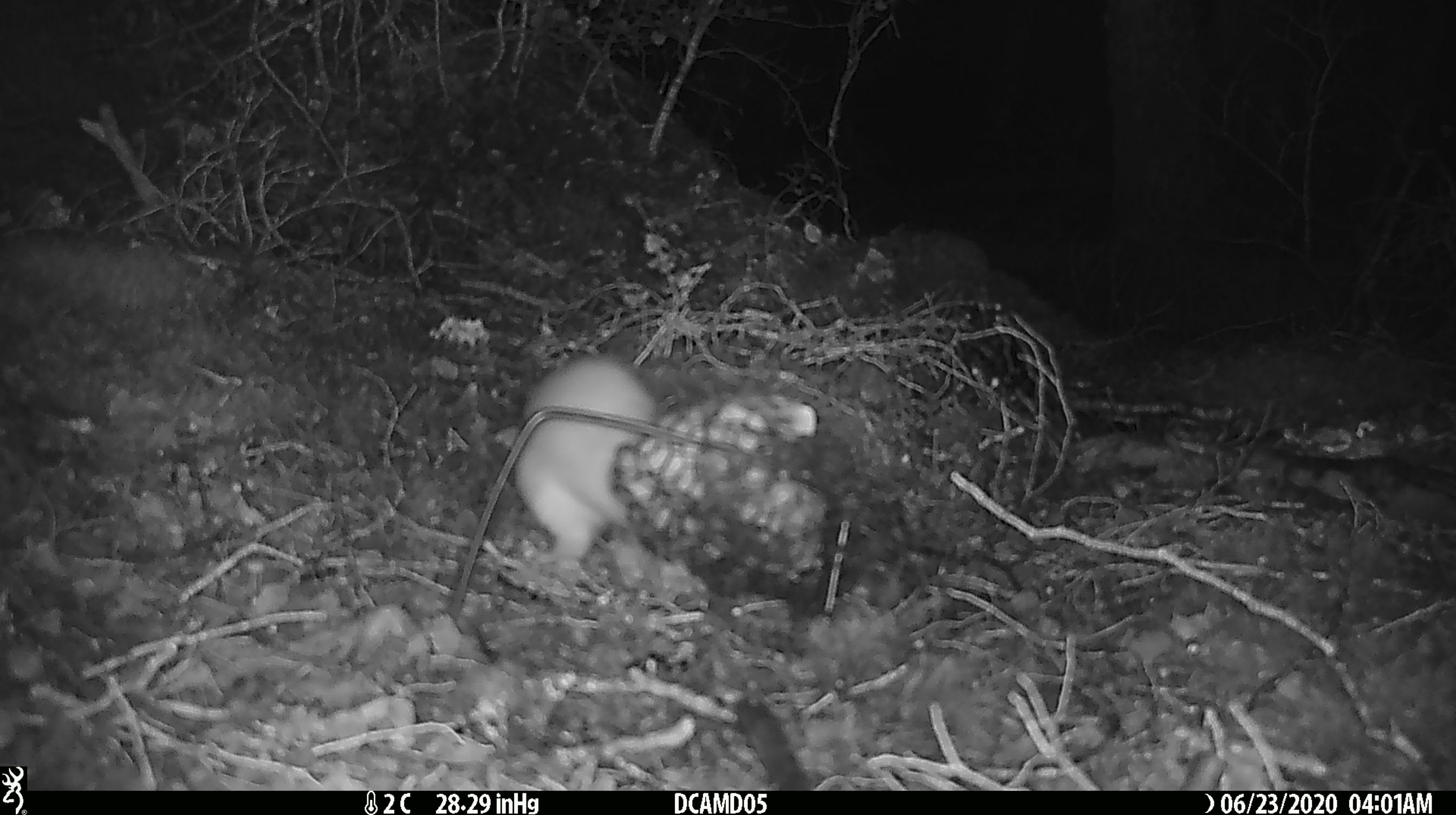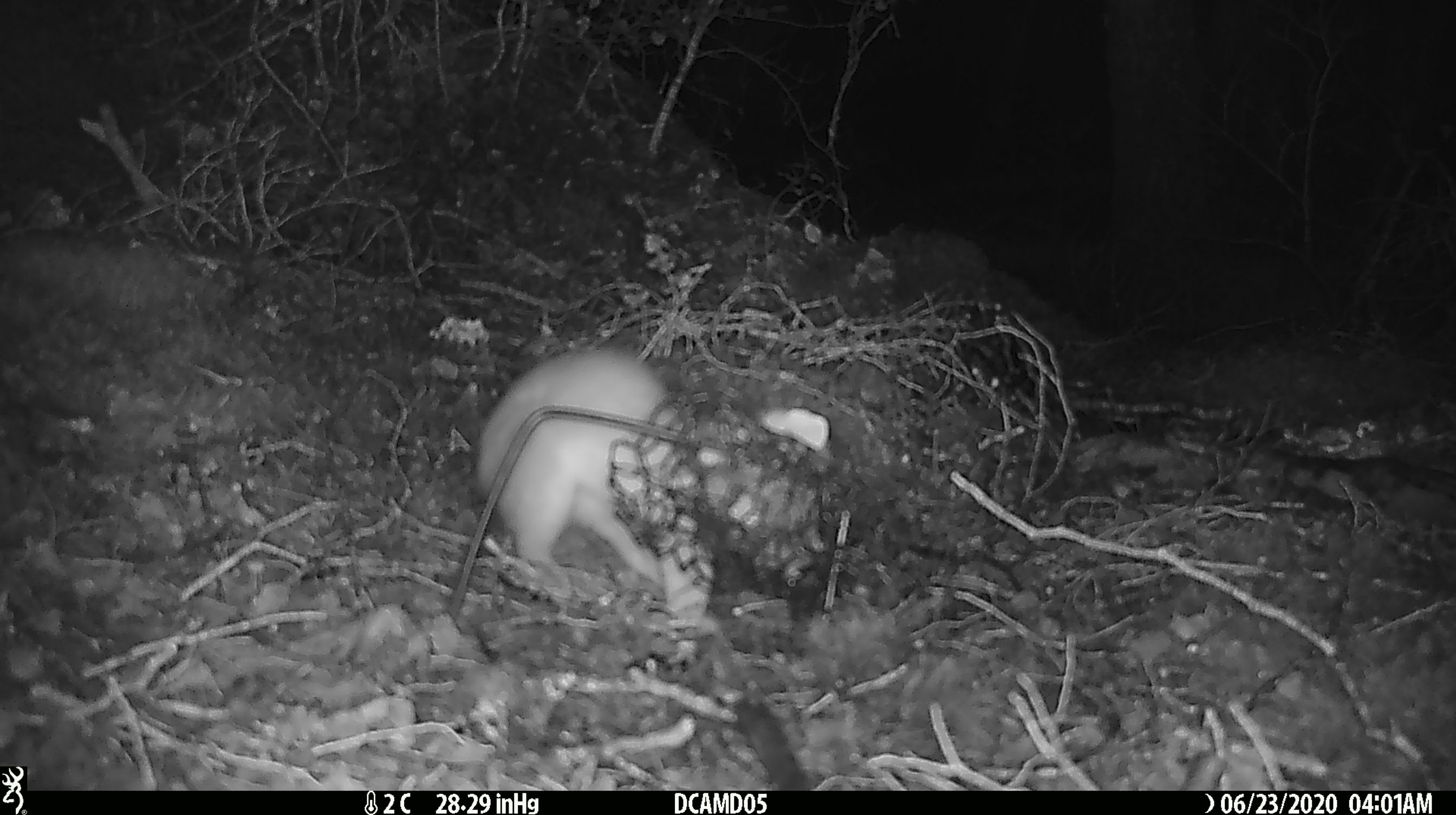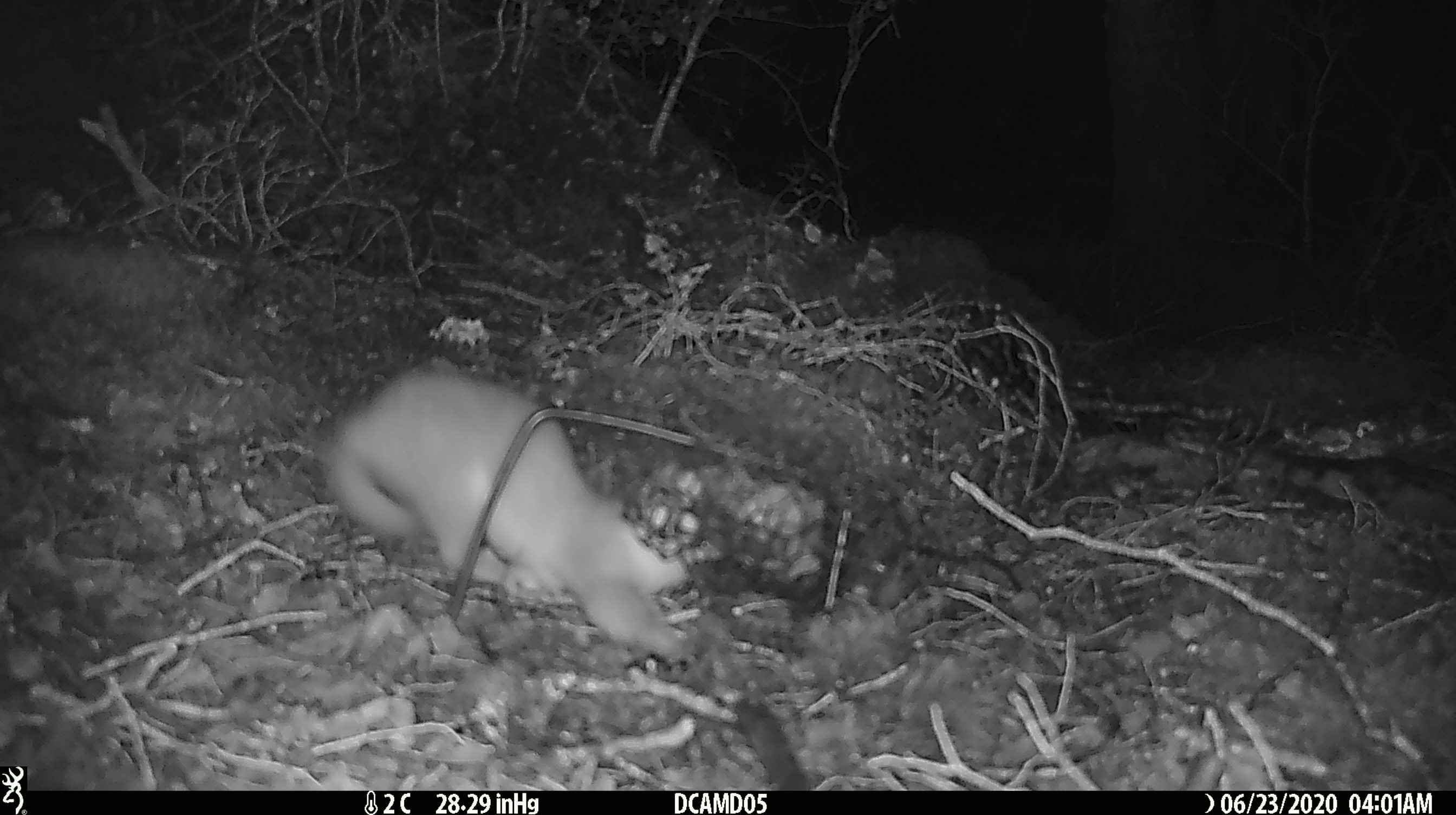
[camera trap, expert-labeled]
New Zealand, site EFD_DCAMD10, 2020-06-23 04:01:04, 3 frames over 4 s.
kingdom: Animalia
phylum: Chordata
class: Mammalia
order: Carnivora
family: Mustelidae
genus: Mustela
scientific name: Mustela erminea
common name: stoat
Stoat (Mustela erminea).